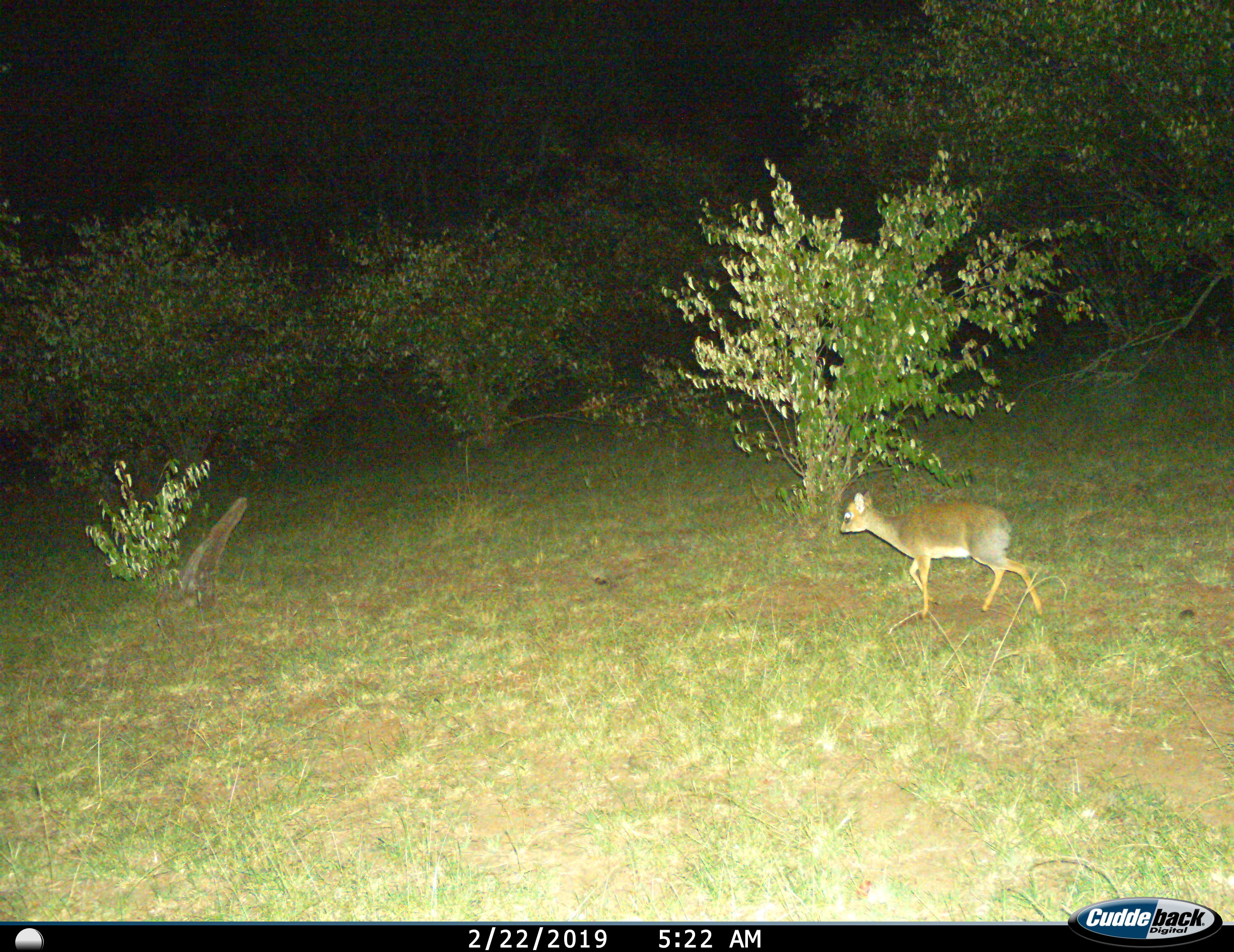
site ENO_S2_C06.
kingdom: Animalia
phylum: Chordata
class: Mammalia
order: Artiodactyla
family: Bovidae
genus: Madoqua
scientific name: Madoqua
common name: dik-dik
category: dikdik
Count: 1.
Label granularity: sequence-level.